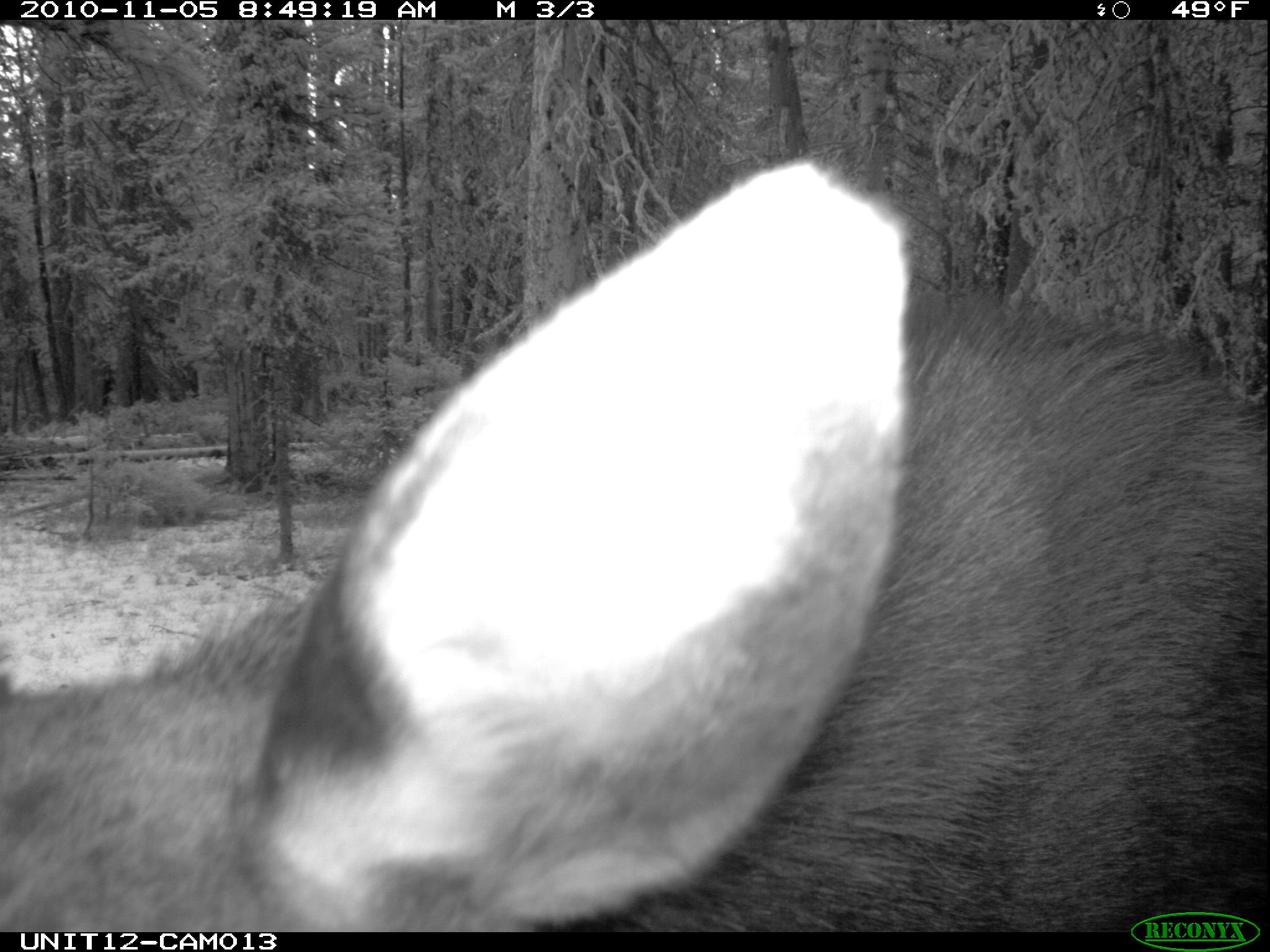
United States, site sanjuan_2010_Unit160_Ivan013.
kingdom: Animalia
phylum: Chordata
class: Mammalia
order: Artiodactyla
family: Cervidae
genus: Alces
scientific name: Alces alces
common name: moose